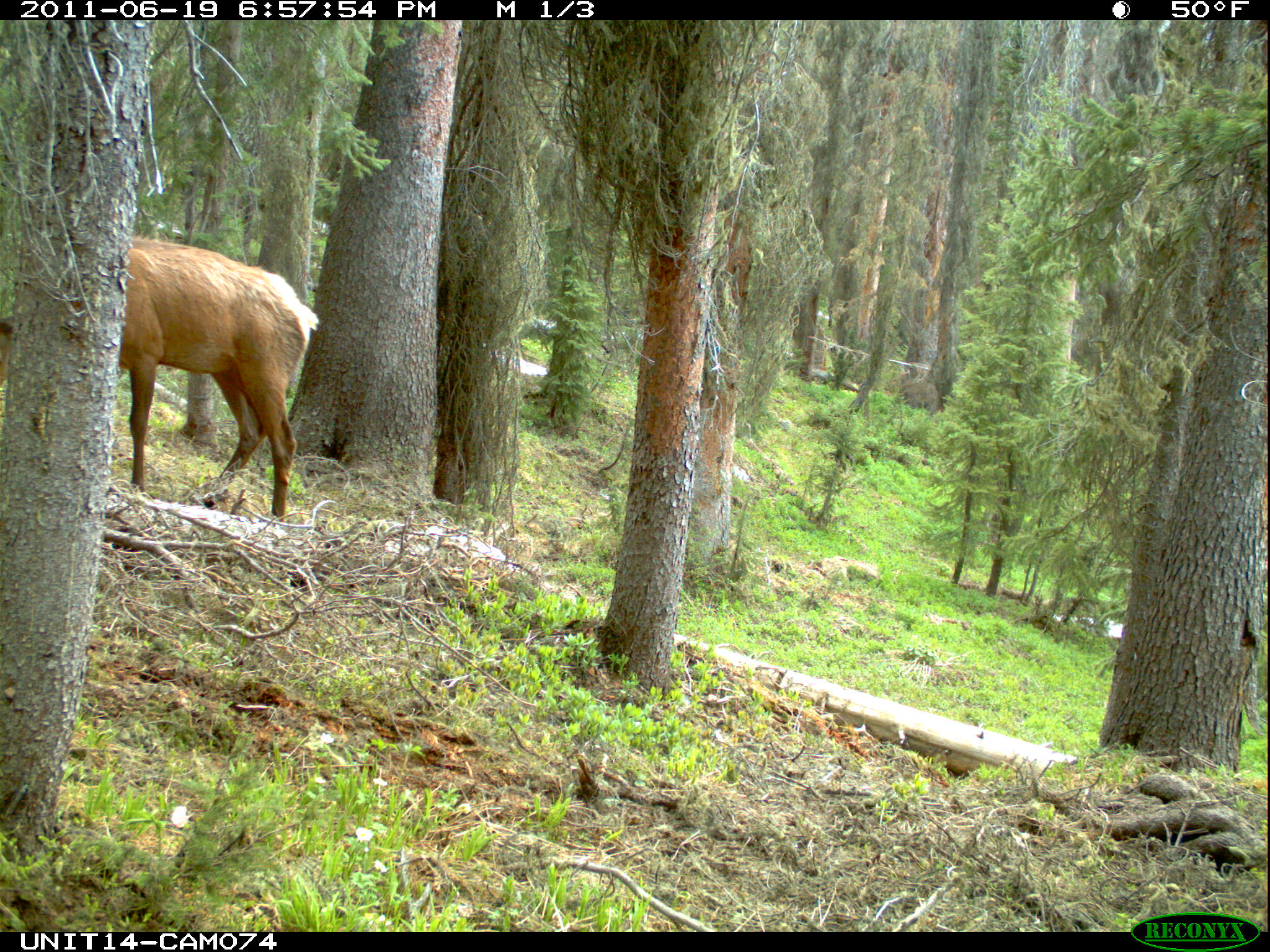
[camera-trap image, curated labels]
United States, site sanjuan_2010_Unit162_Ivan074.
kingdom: Animalia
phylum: Chordata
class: Mammalia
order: Artiodactyla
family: Cervidae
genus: Cervus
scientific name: Cervus elaphus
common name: red deer